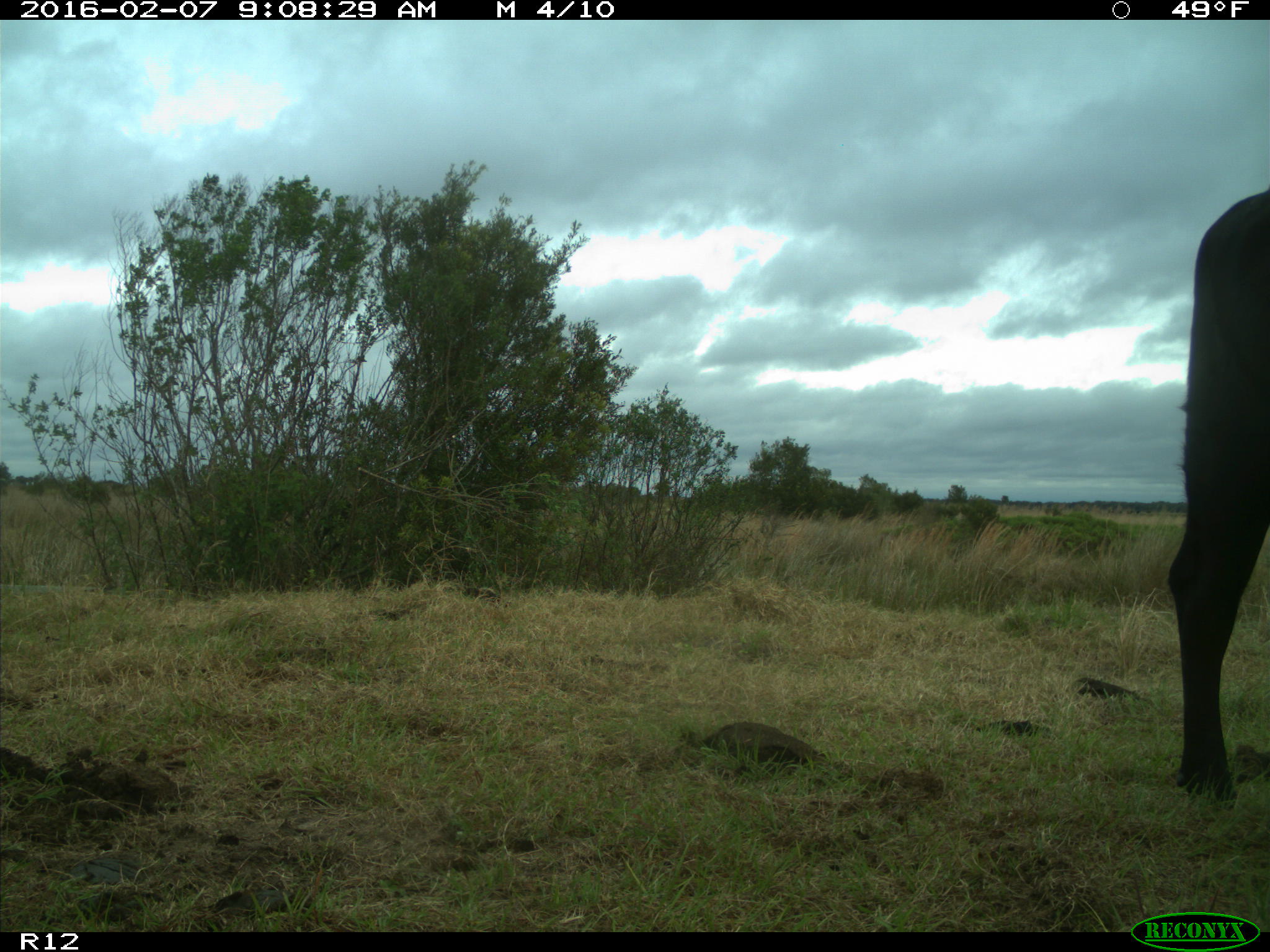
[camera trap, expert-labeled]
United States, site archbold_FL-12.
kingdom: Animalia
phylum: Chordata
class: Mammalia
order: Artiodactyla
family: Bovidae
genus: Bos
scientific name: Bos taurus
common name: domestic cow